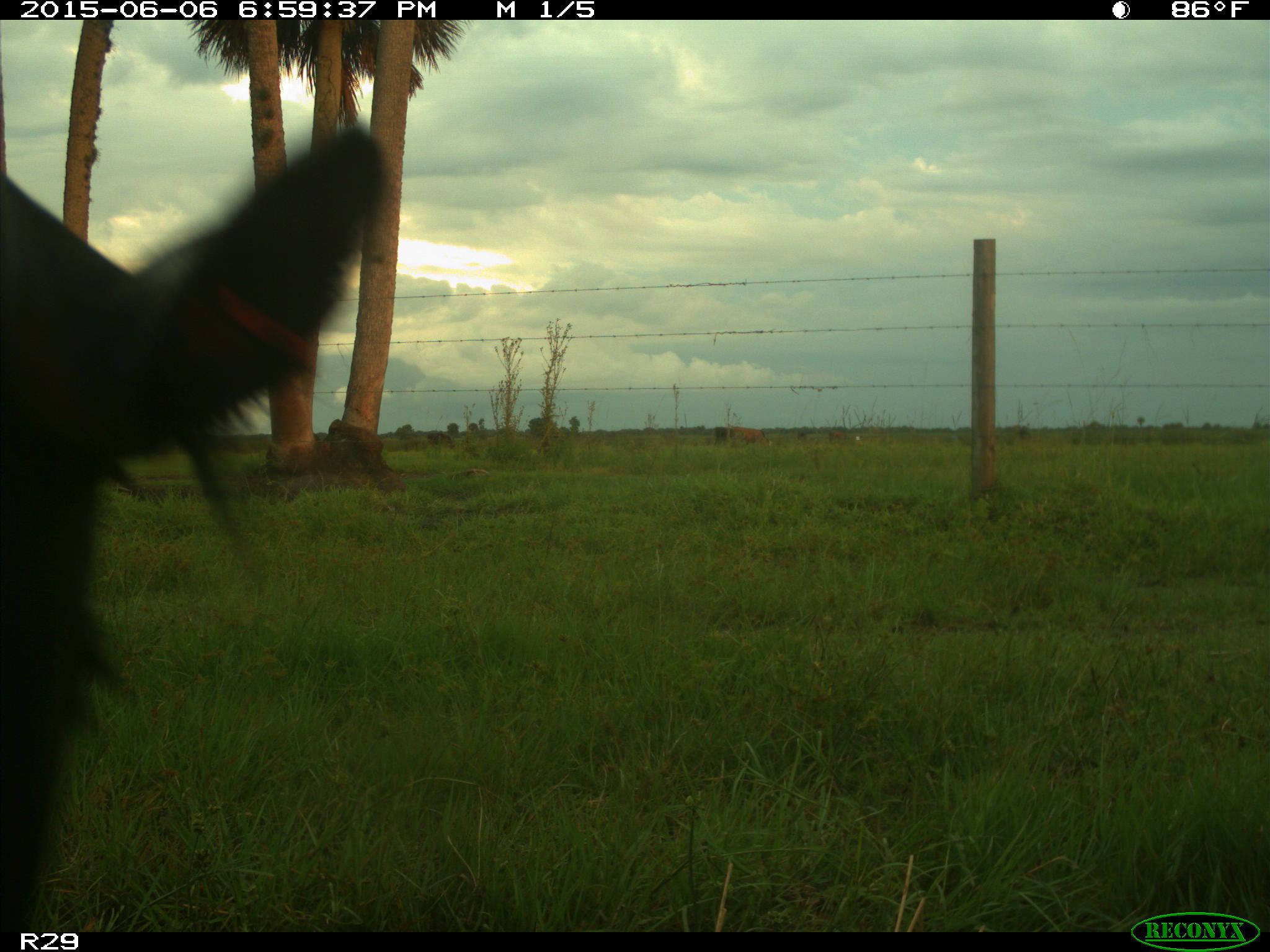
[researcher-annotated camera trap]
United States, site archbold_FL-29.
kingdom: Animalia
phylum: Chordata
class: Mammalia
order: Artiodactyla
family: Bovidae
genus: Bos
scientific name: Bos taurus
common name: domestic cow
Bos taurus (domestic cow).